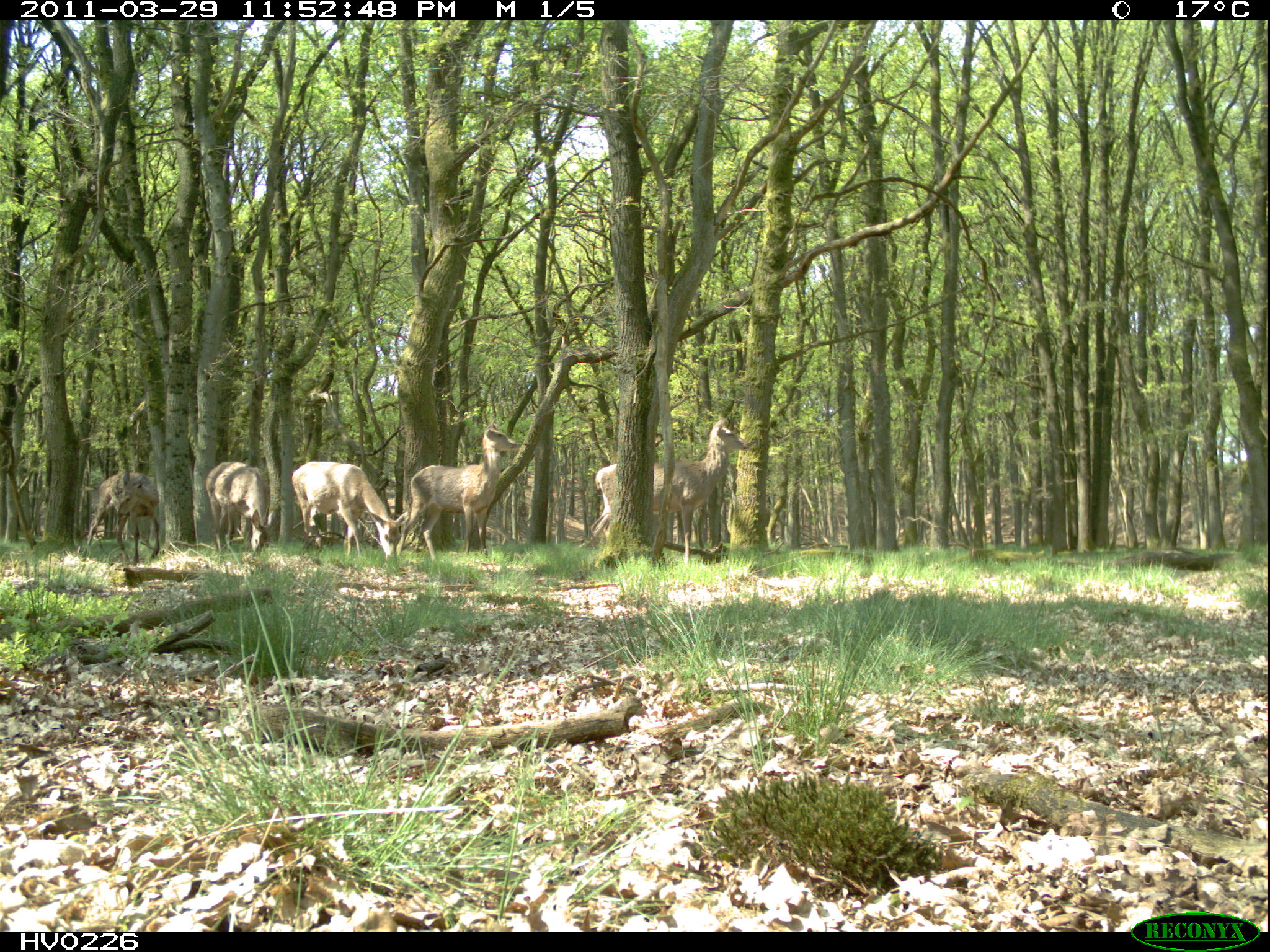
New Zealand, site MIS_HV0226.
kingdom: Animalia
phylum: Chordata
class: Mammalia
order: Artiodactyla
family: Cervidae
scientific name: Cervidae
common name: deer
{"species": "deer (Cervidae)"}